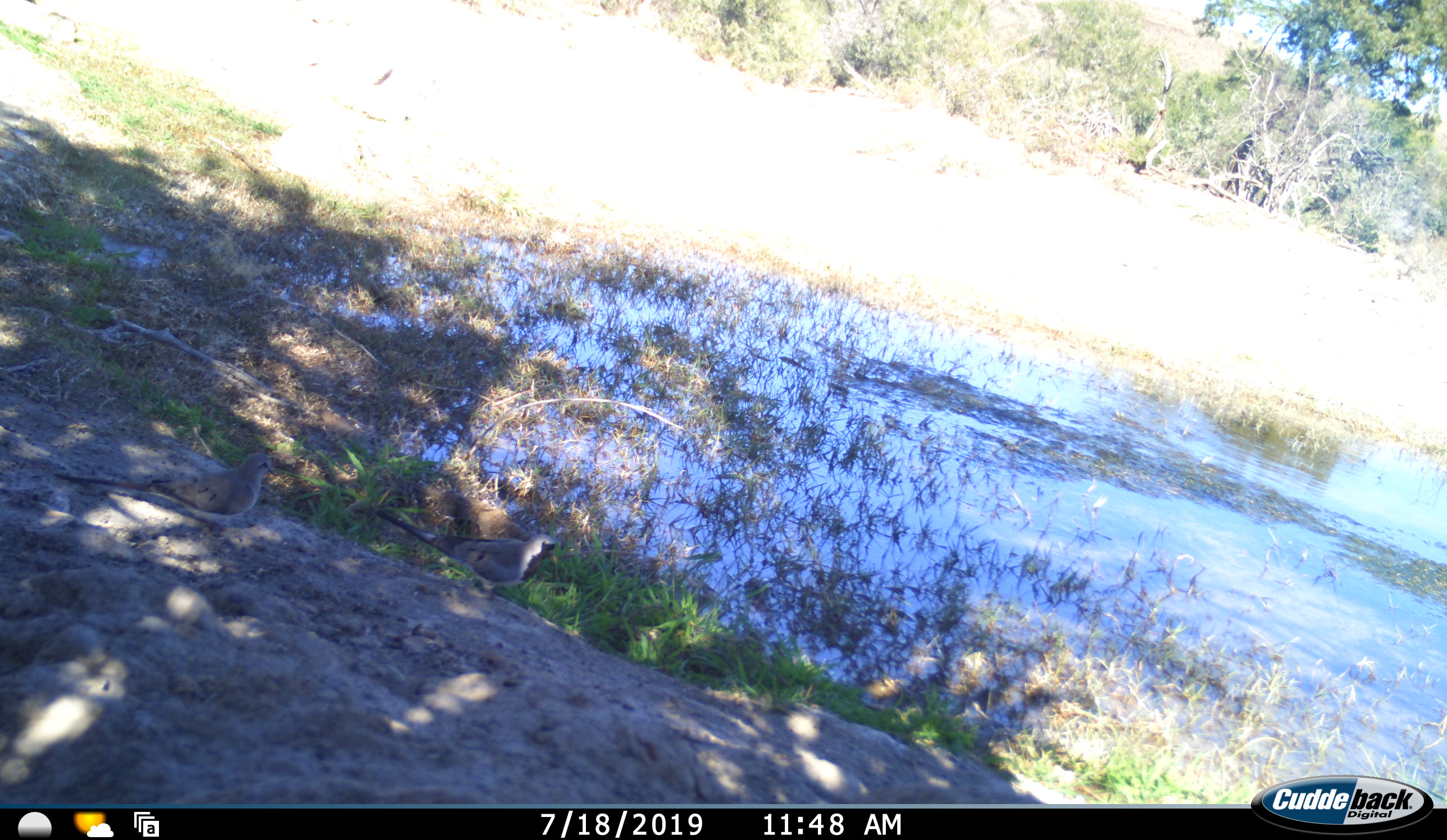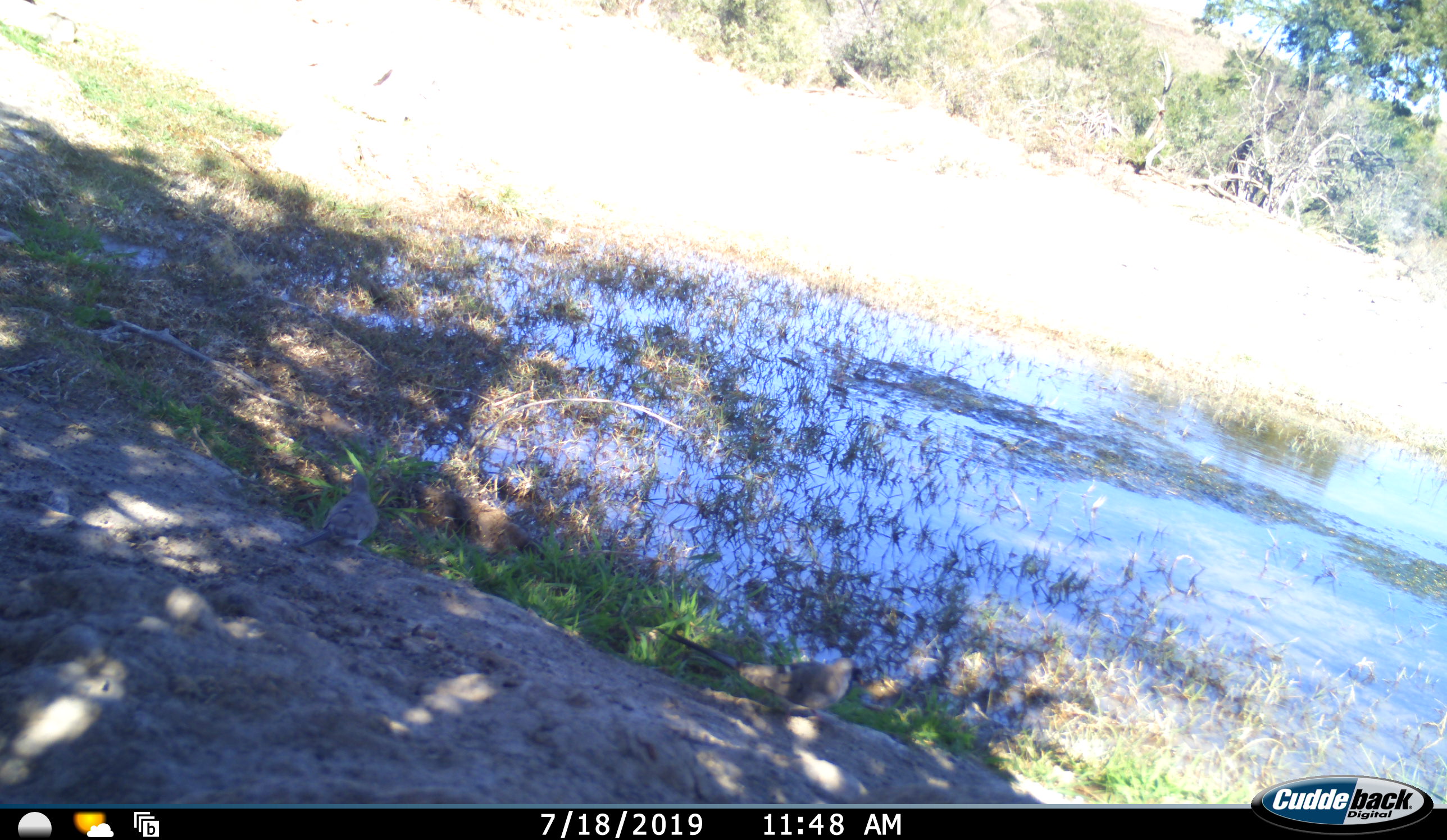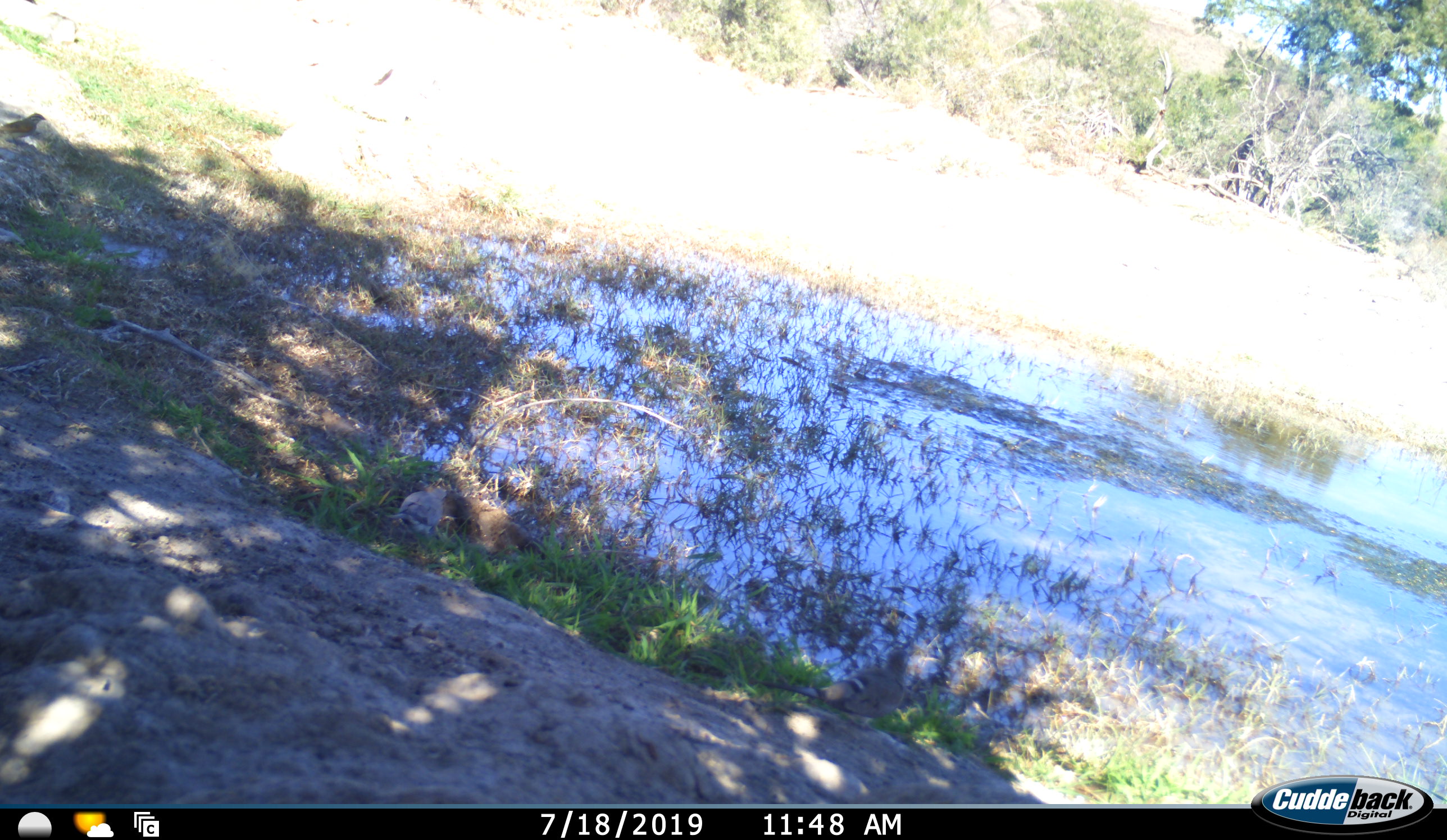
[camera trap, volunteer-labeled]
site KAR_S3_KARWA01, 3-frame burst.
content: unidentified animal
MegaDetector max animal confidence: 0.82